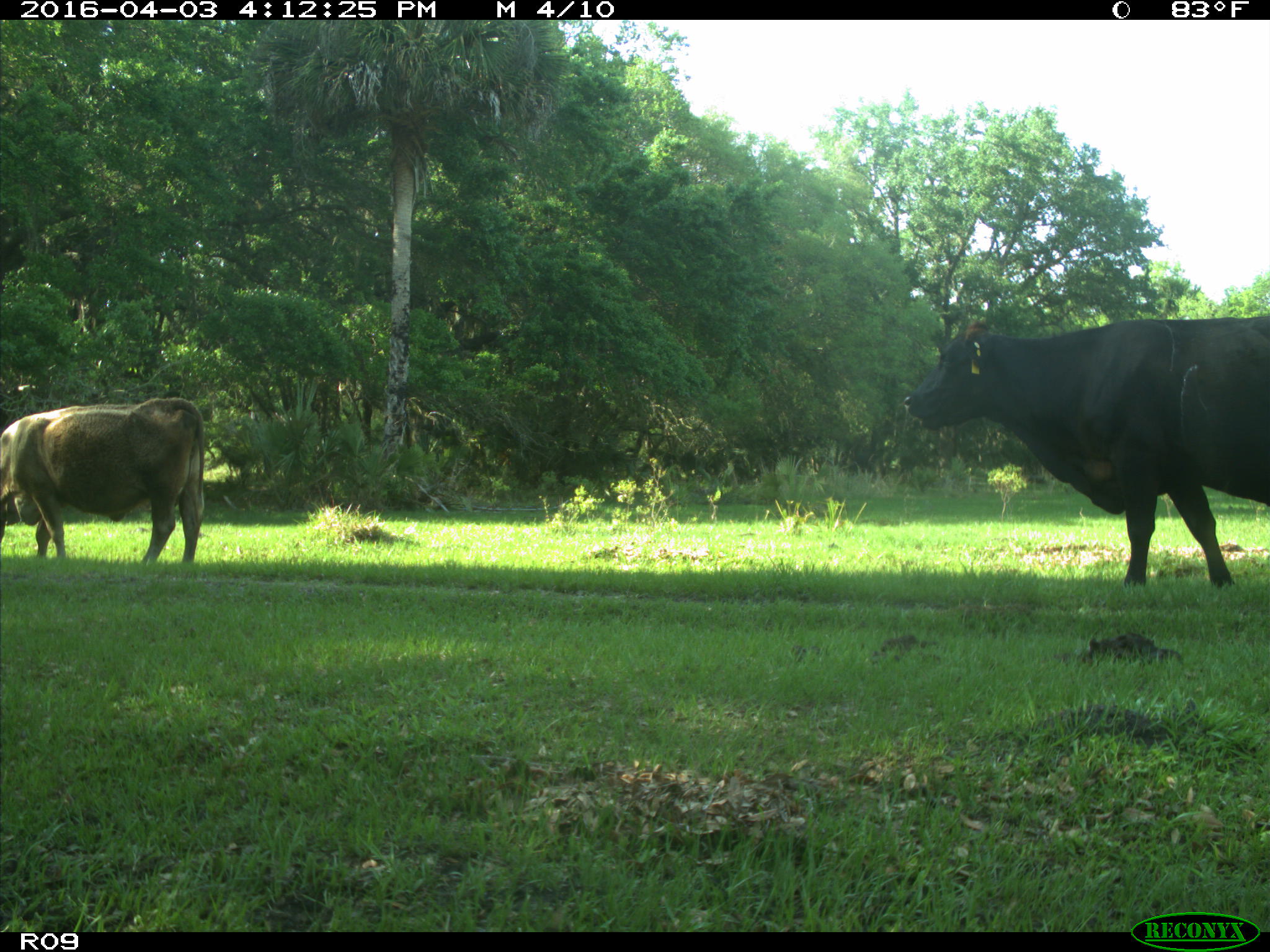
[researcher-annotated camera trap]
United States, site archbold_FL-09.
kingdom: Animalia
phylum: Chordata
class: Mammalia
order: Artiodactyla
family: Bovidae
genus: Bos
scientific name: Bos taurus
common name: domestic cow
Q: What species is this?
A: Bos taurus (domestic cow).